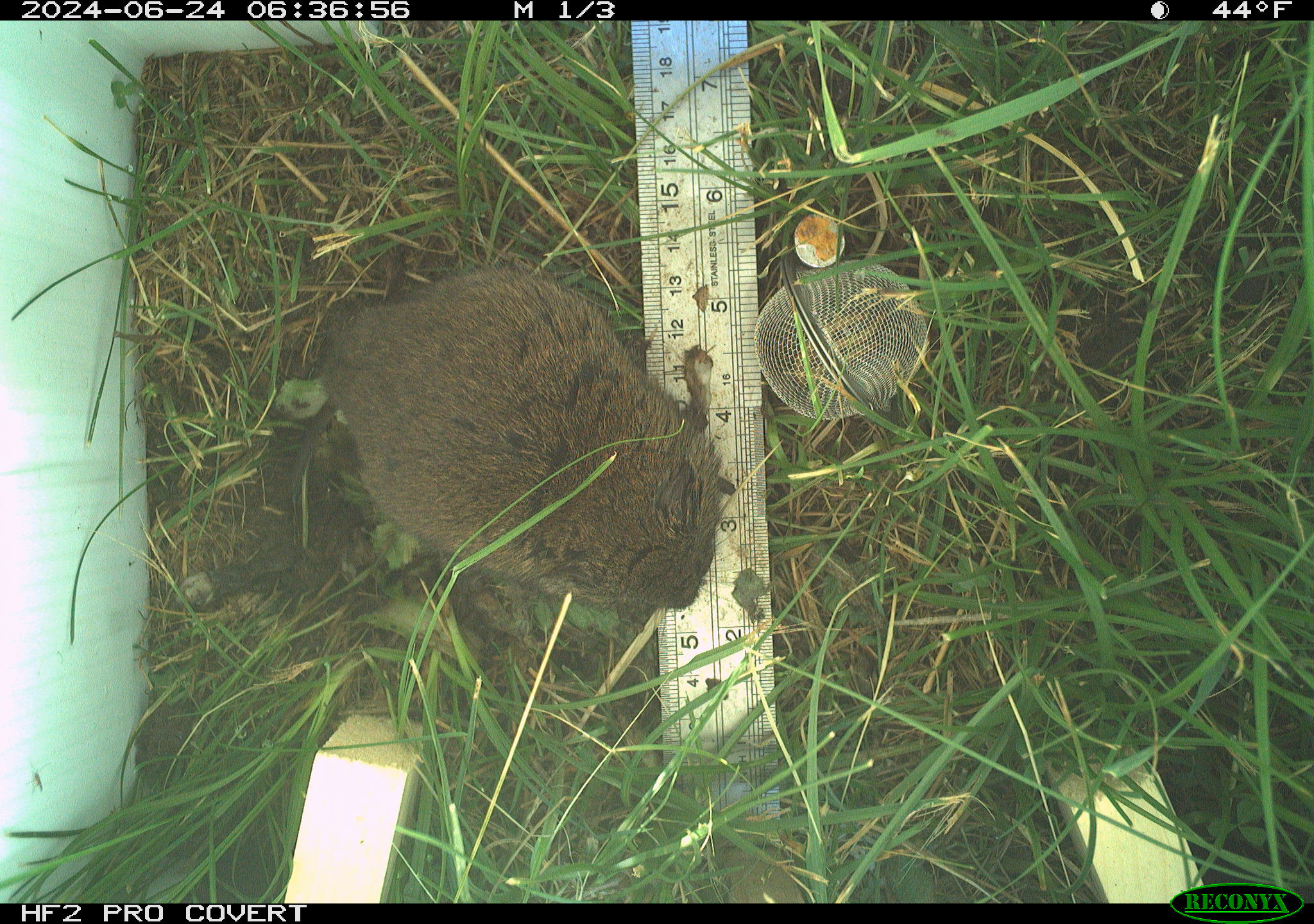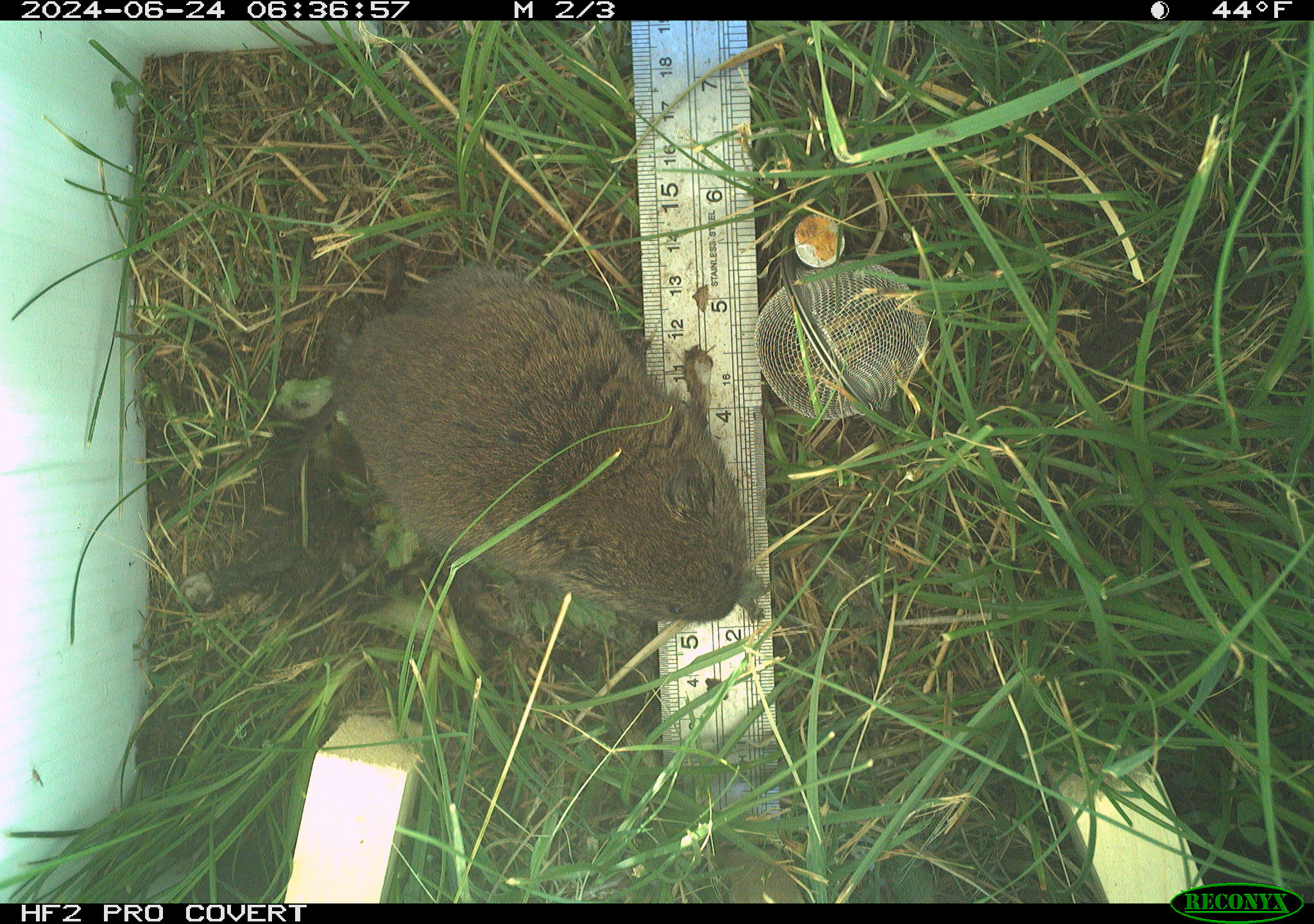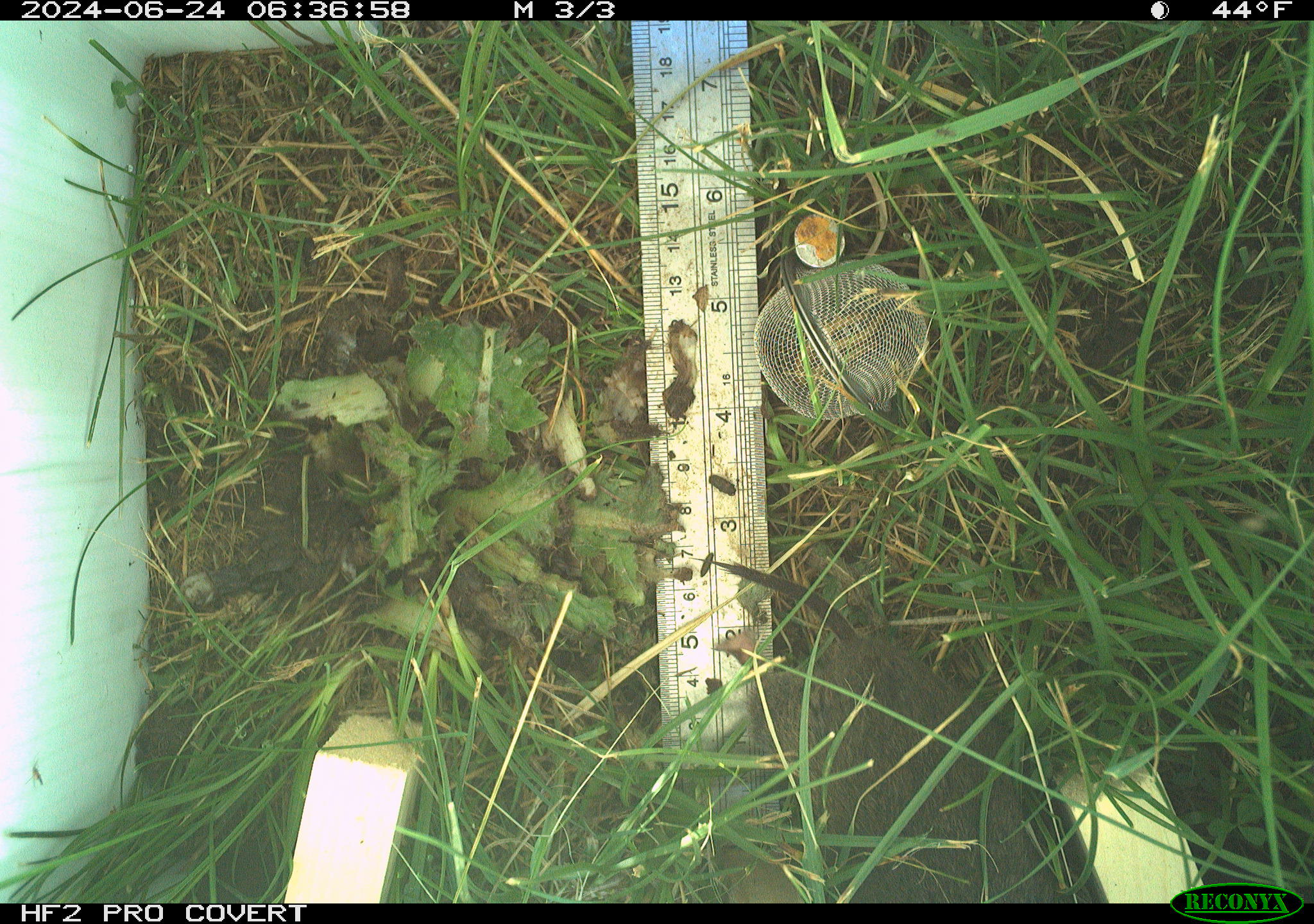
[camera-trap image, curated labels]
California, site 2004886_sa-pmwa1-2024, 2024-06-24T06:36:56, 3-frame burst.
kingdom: Animalia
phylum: Chordata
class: Mammalia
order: Rodentia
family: Cricetidae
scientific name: Arvicolinae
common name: voles, lemmings, and muskrats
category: arvicolinae subfamily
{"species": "arvicolinae subfamily (voles, lemmings, and muskrats) (Arvicolinae)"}